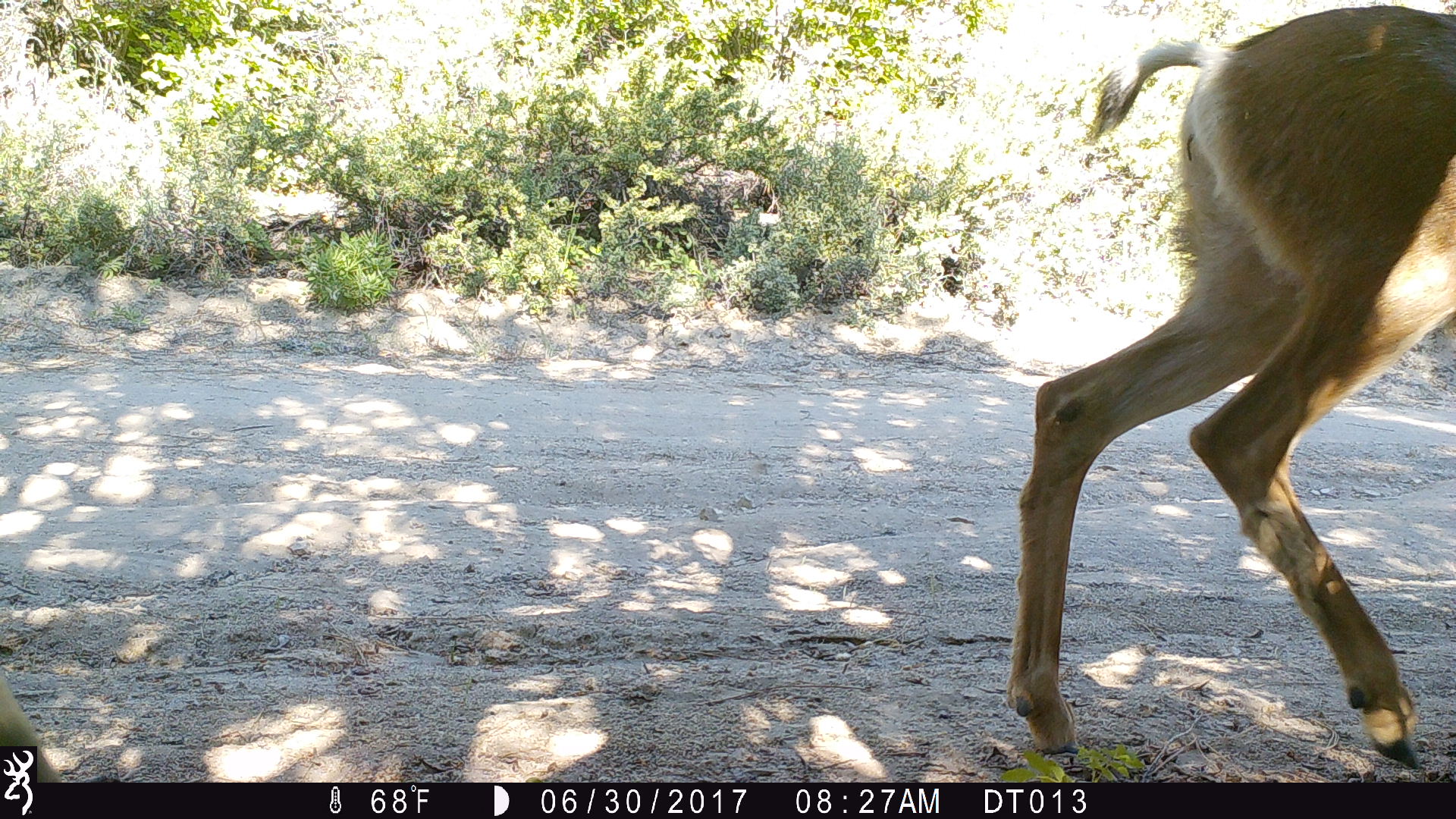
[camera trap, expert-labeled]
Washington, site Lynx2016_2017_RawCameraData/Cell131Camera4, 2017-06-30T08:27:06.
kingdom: Animalia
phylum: Chordata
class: Mammalia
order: Artiodactyla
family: Cervidae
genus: Odocoileus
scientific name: Odocoileus hemionus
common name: mule deer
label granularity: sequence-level